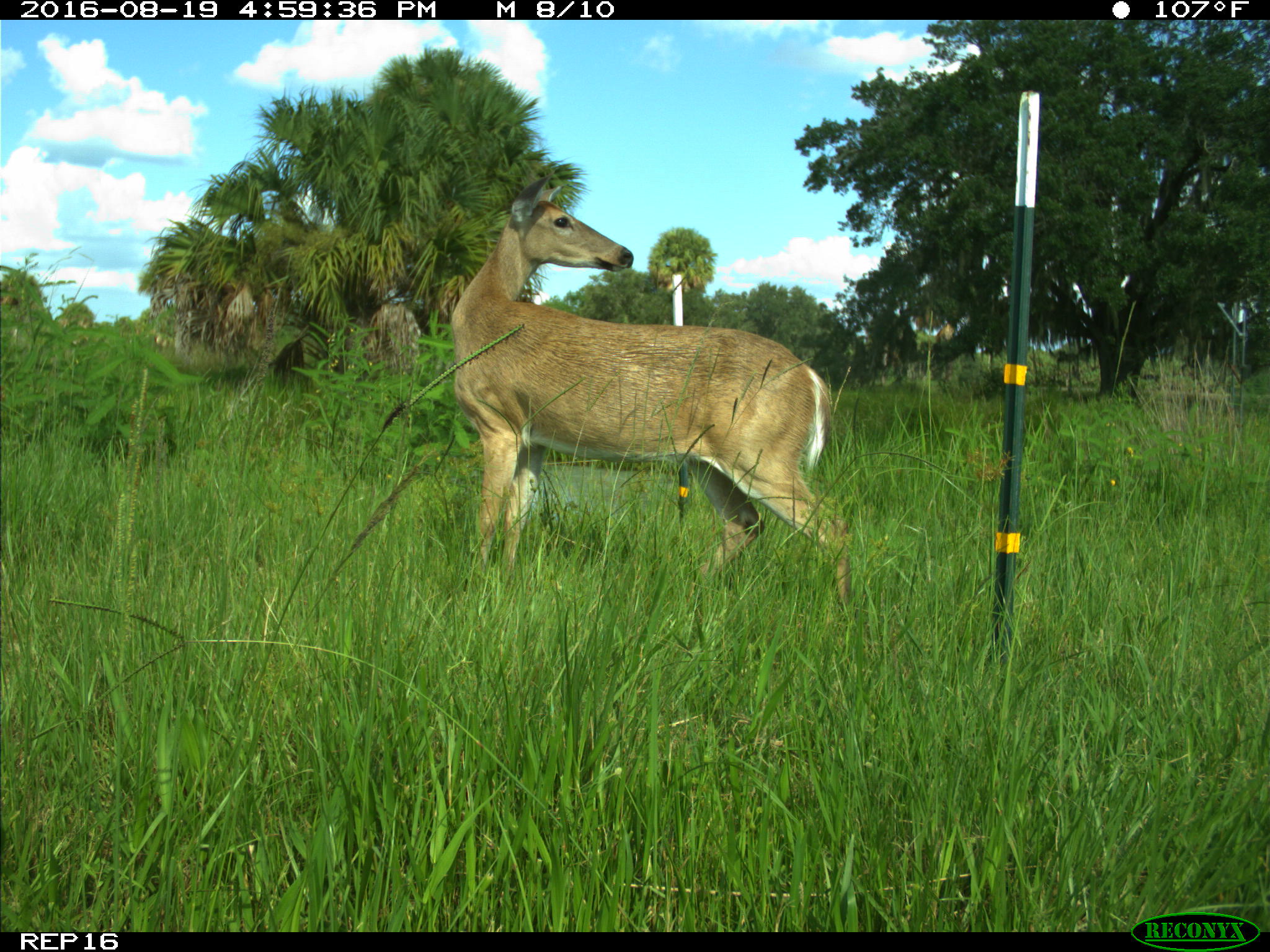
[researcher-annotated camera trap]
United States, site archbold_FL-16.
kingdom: Animalia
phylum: Chordata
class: Mammalia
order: Artiodactyla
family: Cervidae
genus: Odocoileus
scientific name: Odocoileus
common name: deer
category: unidentified deer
Unidentified deer (deer) (Odocoileus).